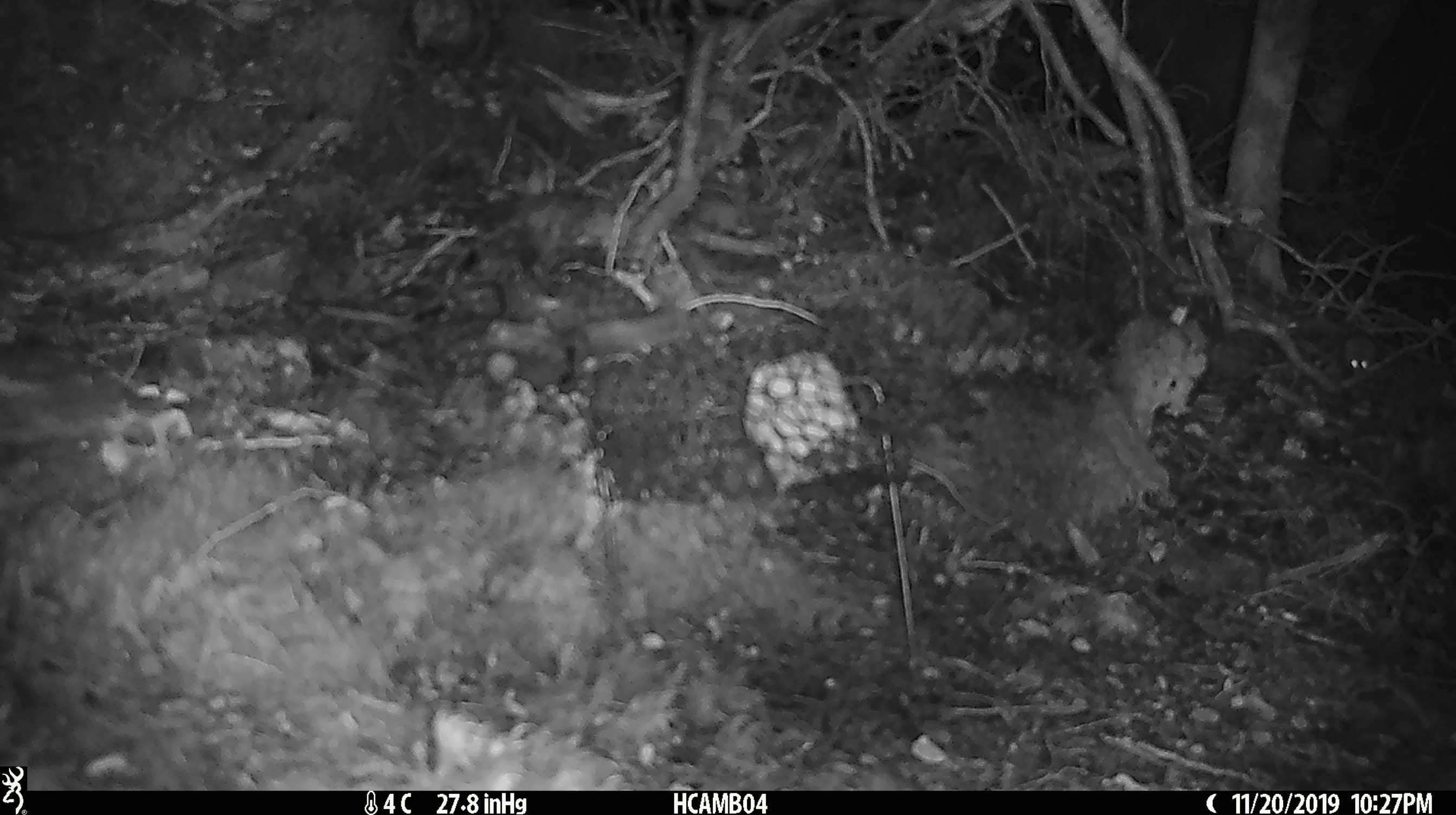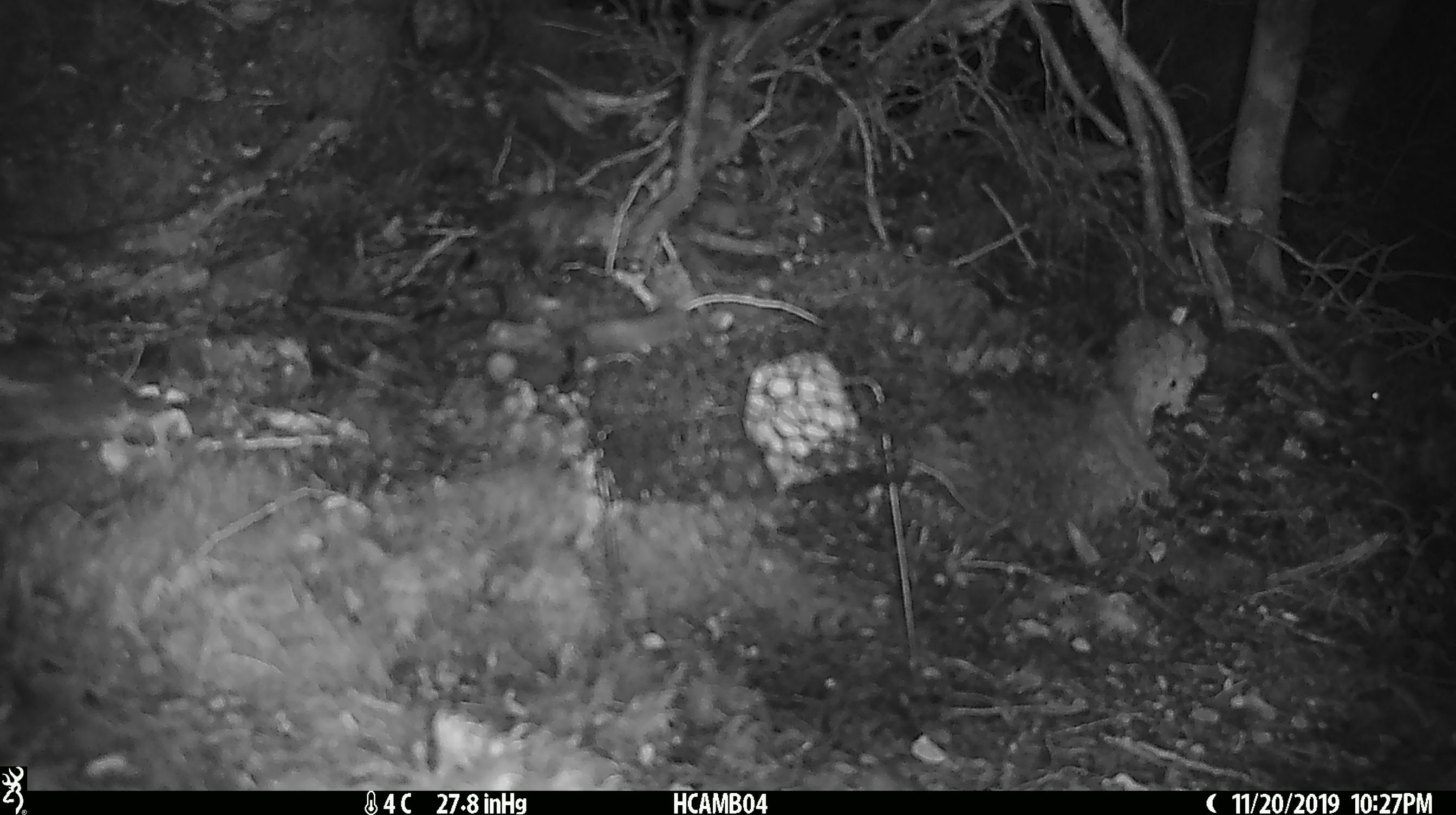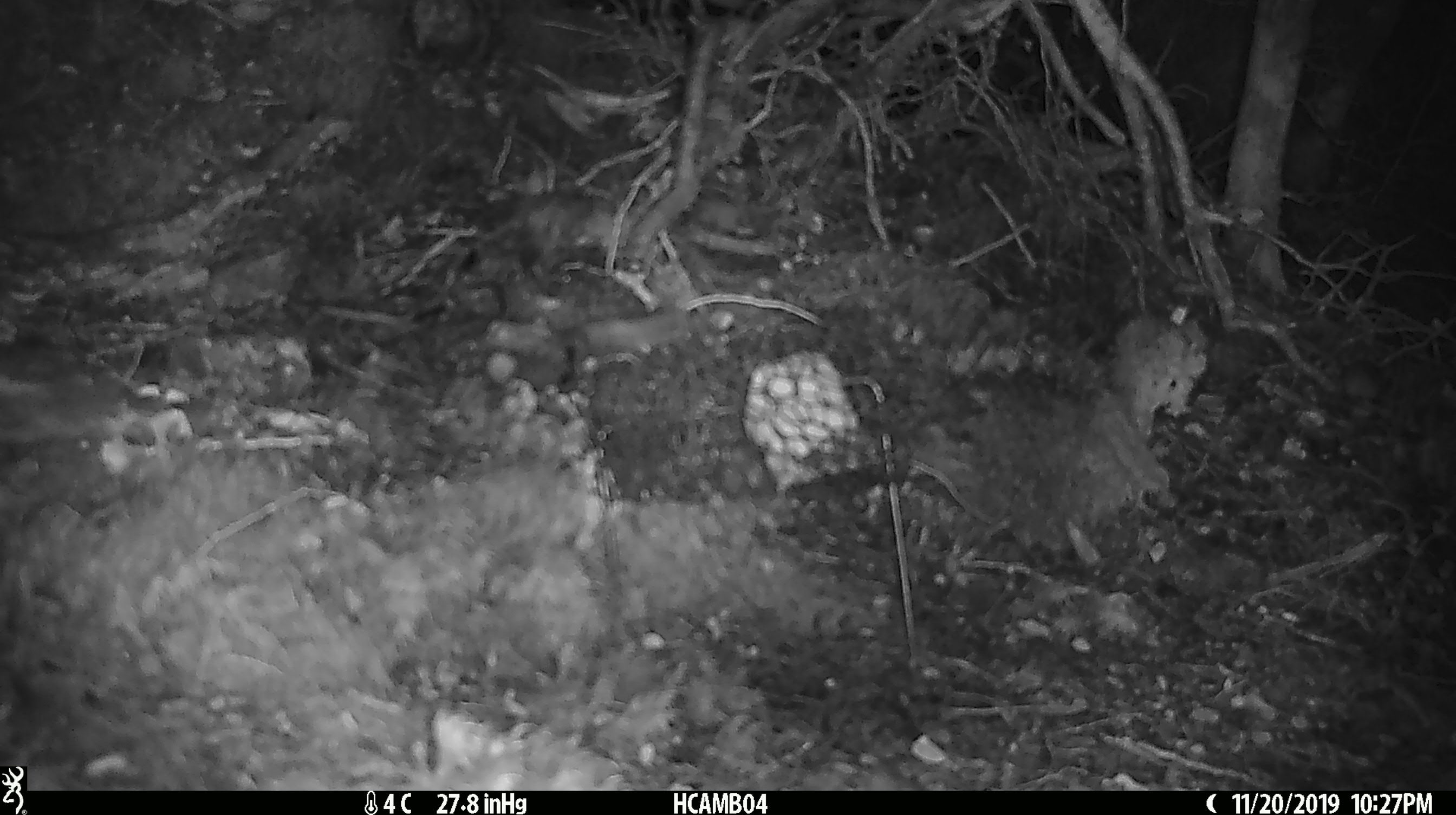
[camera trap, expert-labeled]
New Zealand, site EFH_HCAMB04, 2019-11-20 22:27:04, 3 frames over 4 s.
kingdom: Animalia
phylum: Chordata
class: Mammalia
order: Rodentia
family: Muridae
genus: Mus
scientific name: Mus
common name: mouse